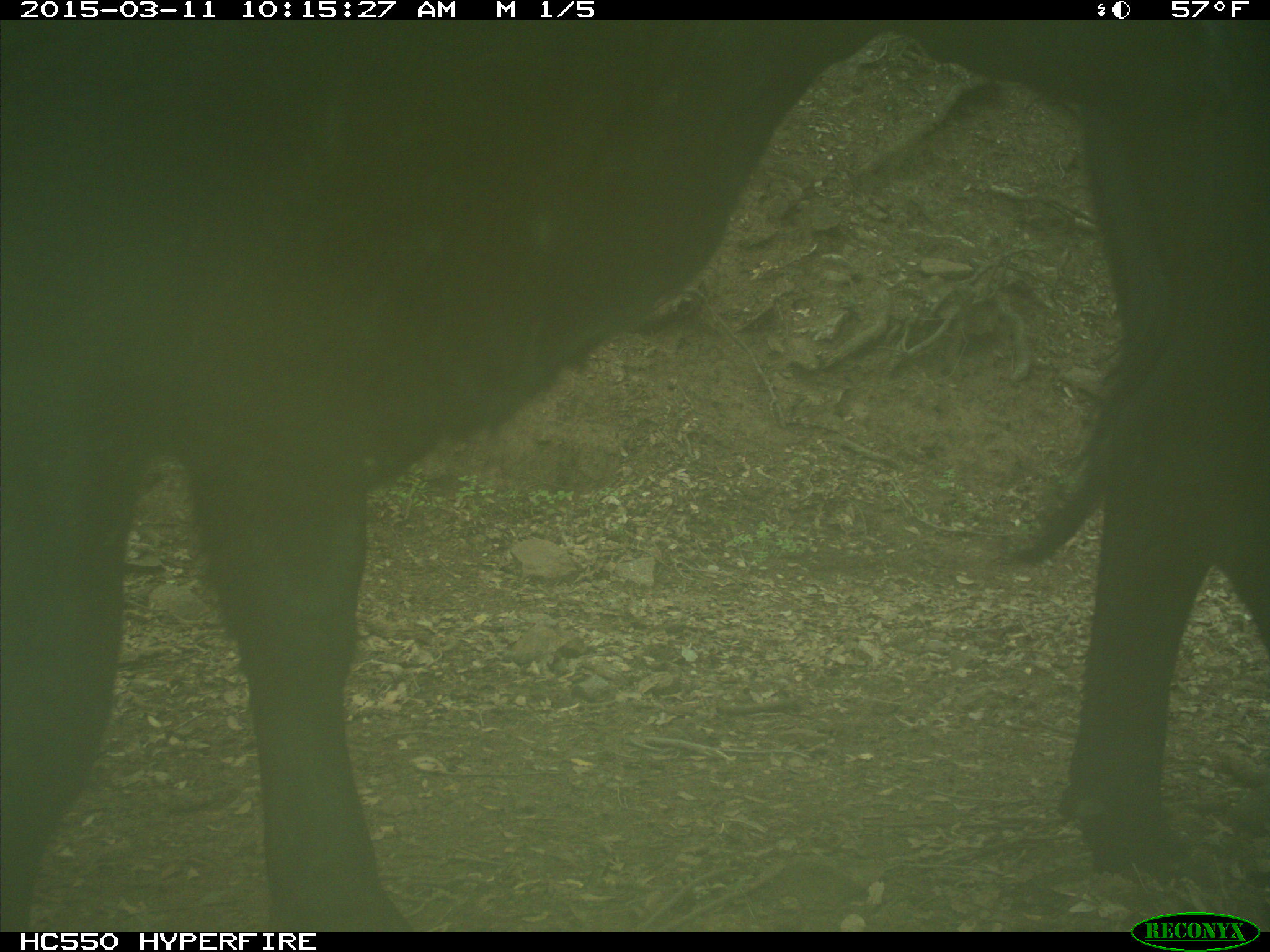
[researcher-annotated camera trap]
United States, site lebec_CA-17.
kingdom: Animalia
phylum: Chordata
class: Mammalia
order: Artiodactyla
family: Bovidae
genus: Bos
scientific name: Bos taurus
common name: domestic cow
Bos taurus (domestic cow).